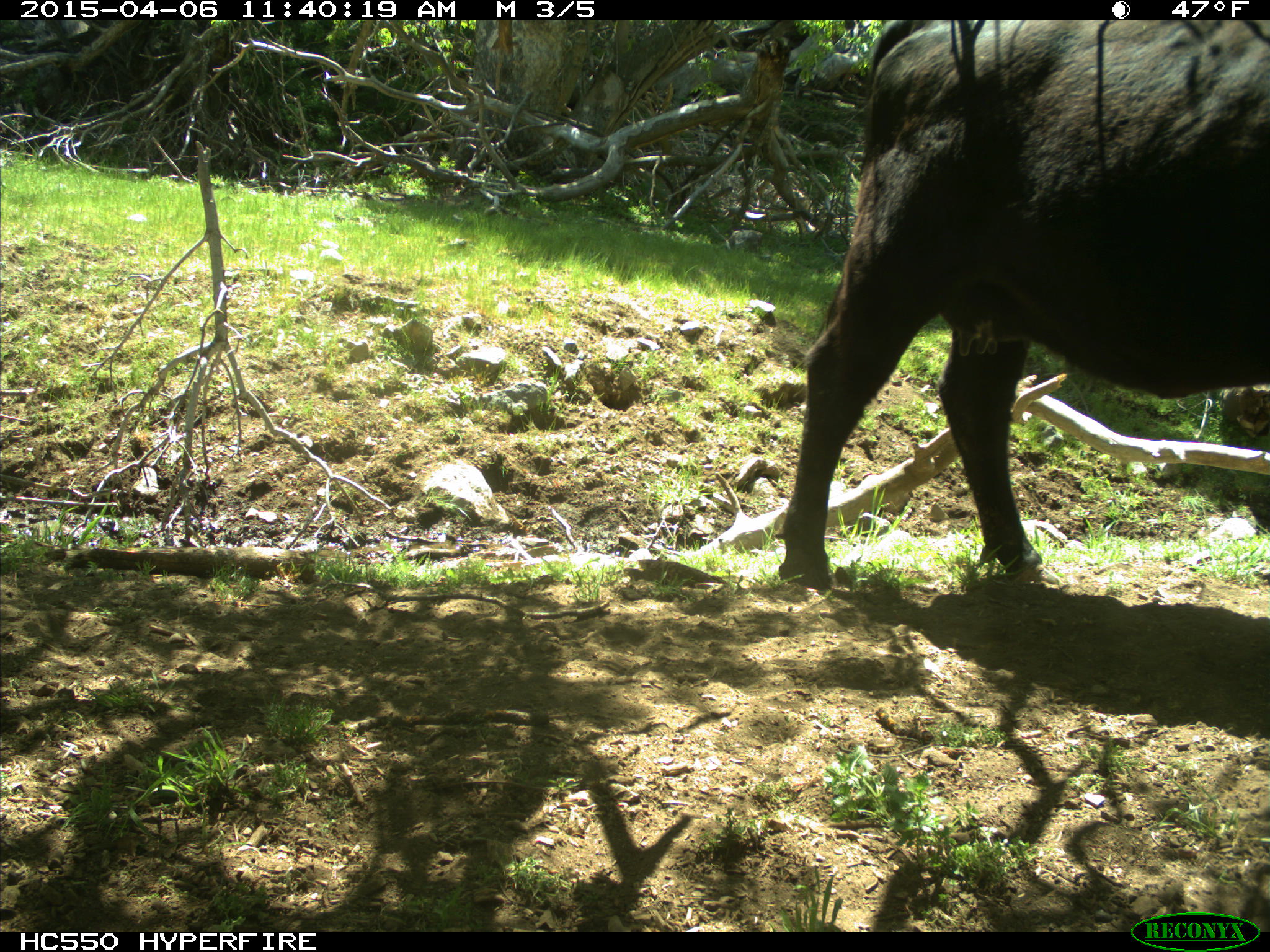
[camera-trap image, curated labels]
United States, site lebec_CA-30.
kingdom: Animalia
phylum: Chordata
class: Mammalia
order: Artiodactyla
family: Bovidae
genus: Bos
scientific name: Bos taurus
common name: domestic cow